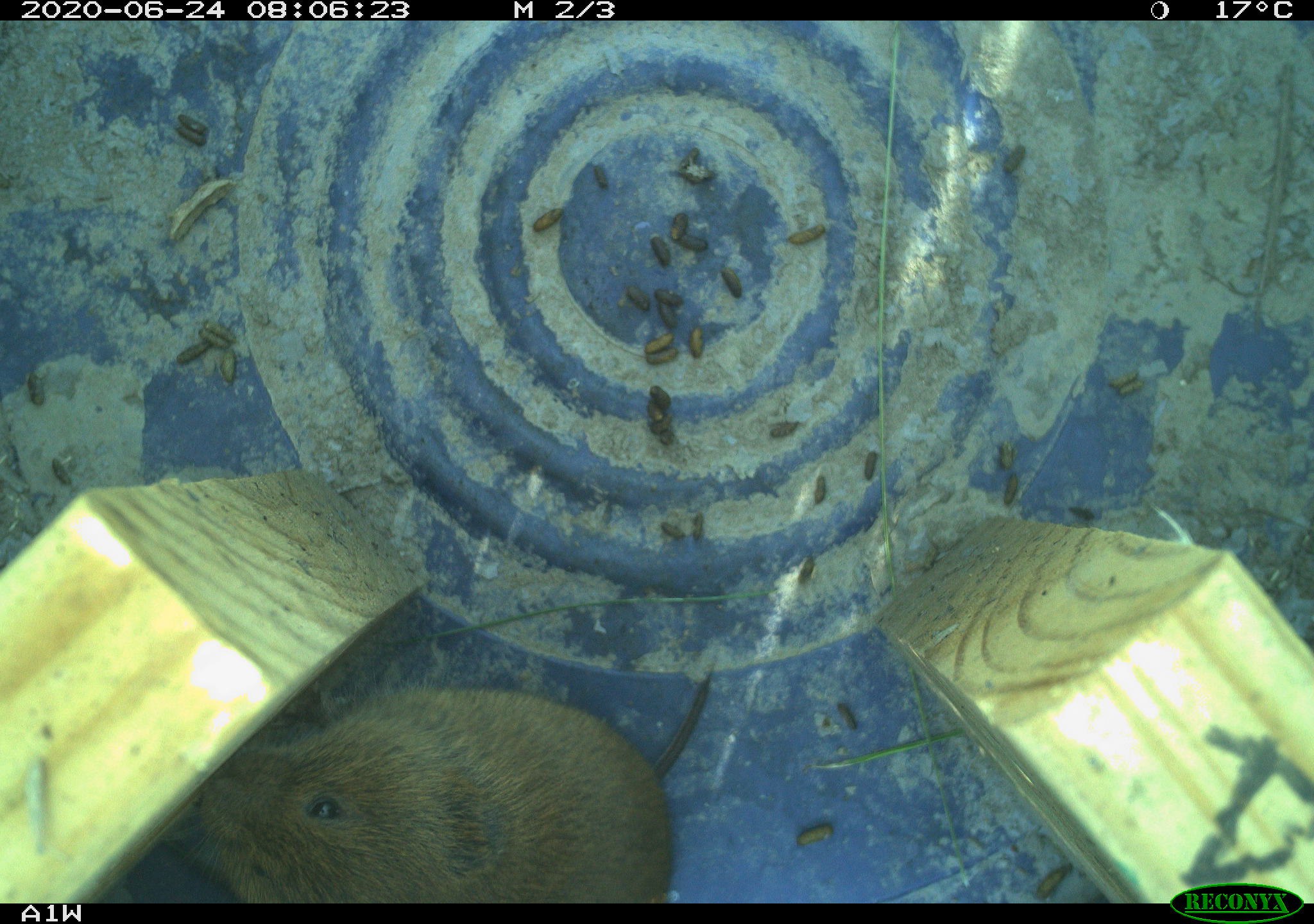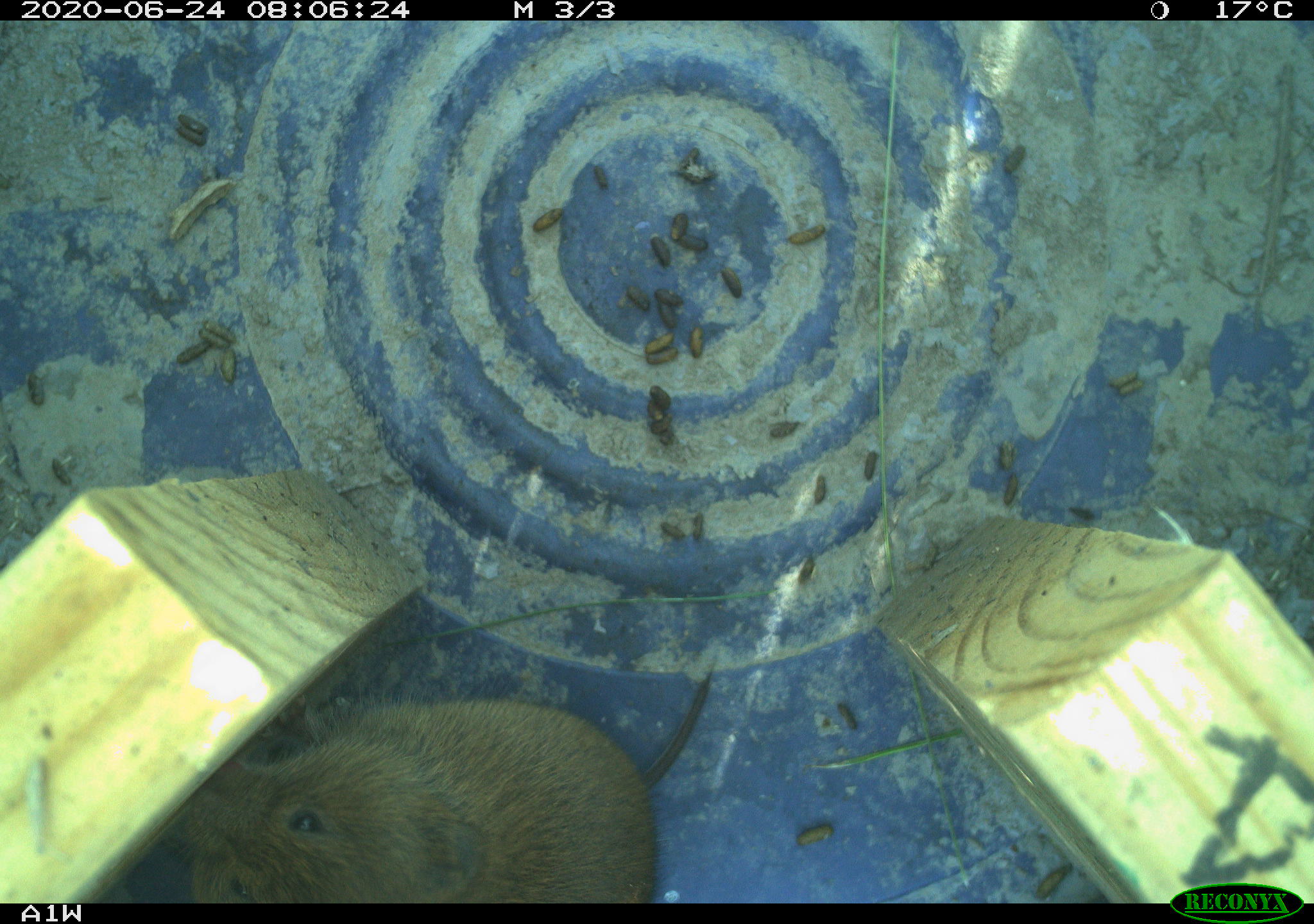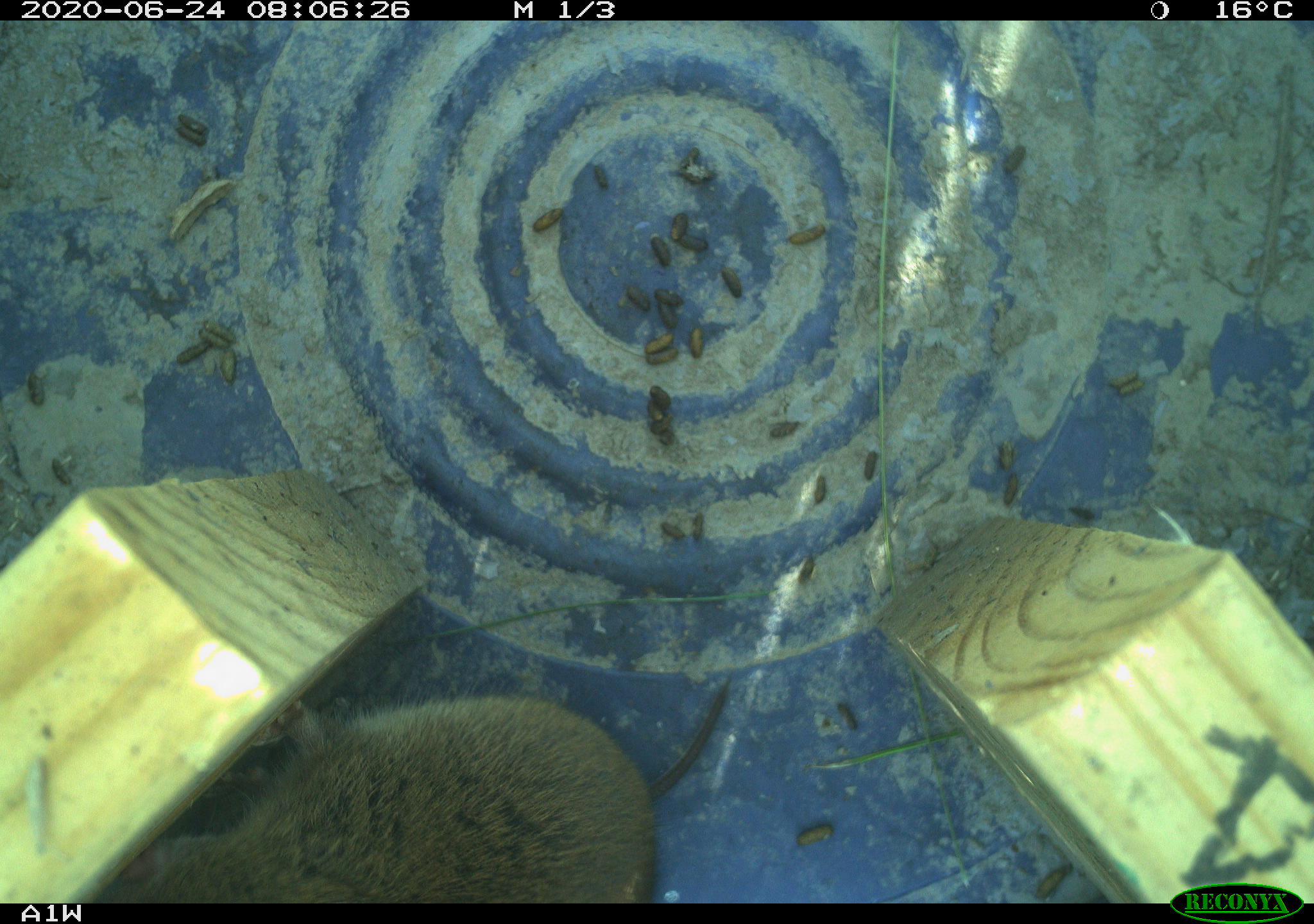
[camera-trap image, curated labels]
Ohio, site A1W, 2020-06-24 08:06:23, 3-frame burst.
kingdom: Animalia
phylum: Chordata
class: Mammalia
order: Rodentia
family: Cricetidae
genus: Microtus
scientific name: Microtus pennsylvanicus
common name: meadow vole